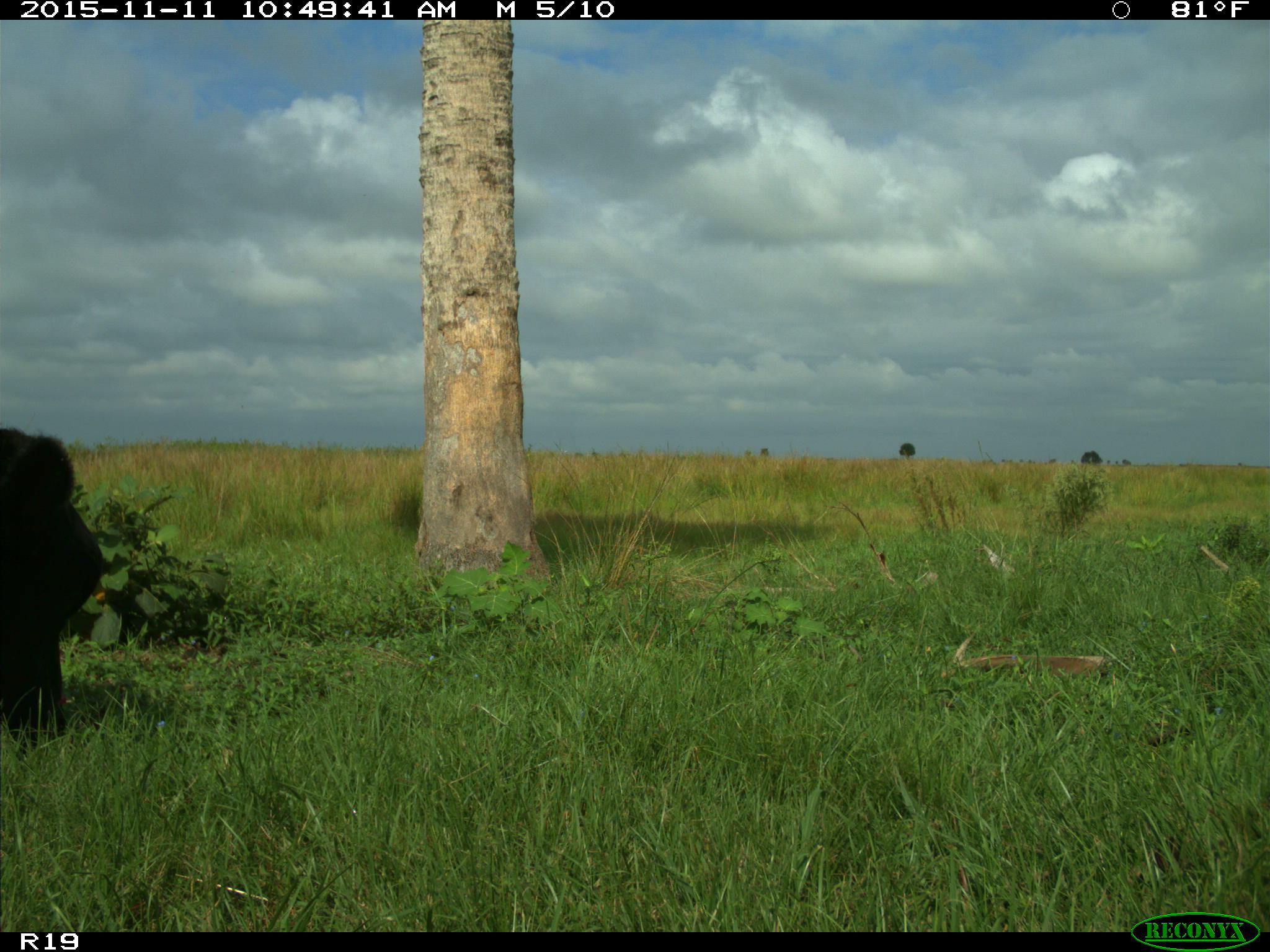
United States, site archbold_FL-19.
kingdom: Animalia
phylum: Chordata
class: Mammalia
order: Artiodactyla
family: Bovidae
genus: Bos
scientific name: Bos taurus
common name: domestic cow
Bos taurus (domestic cow).